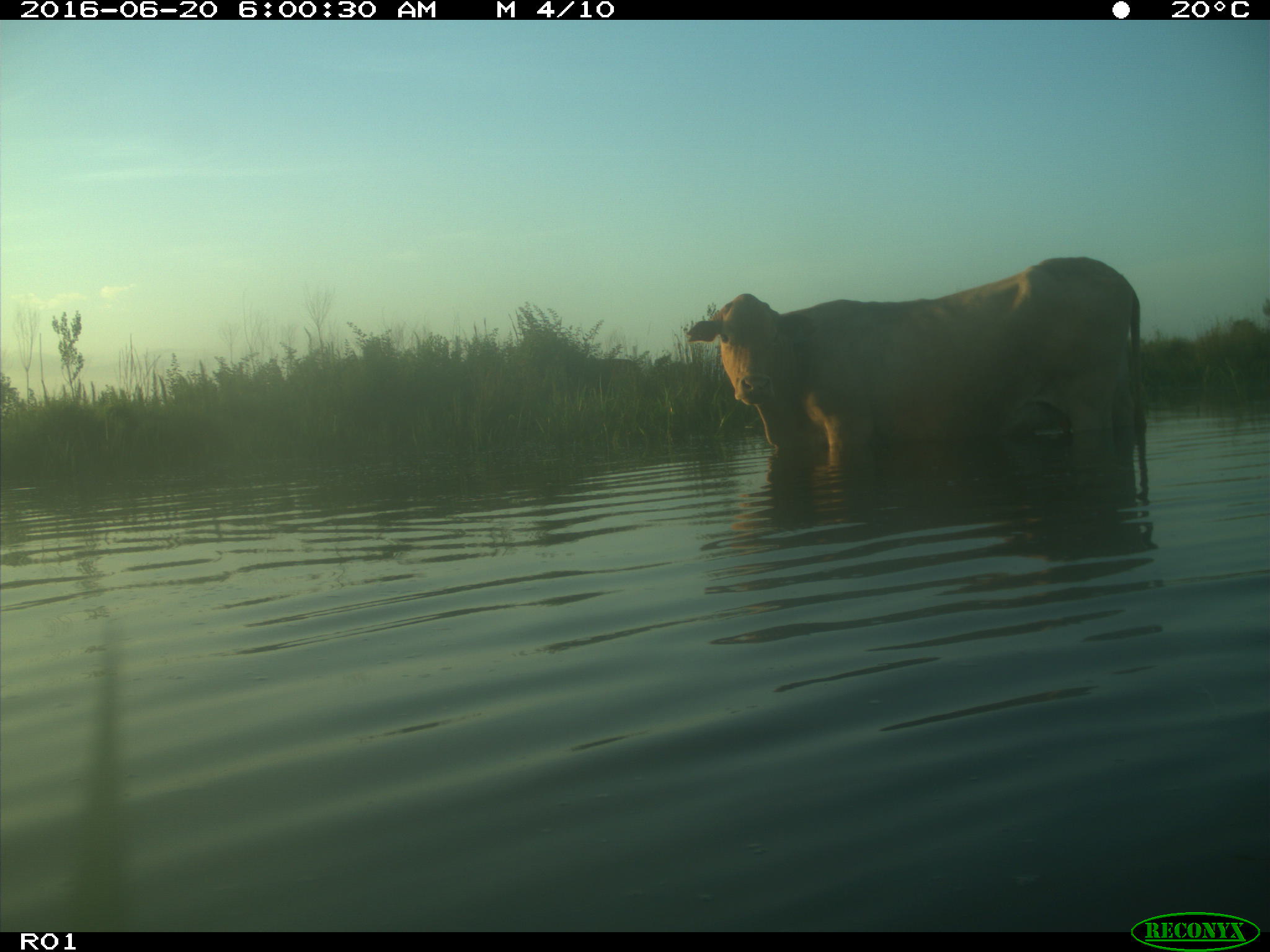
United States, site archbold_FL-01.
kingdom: Animalia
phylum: Chordata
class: Mammalia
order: Artiodactyla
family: Bovidae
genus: Bos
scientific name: Bos taurus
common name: domestic cow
Bos taurus (domestic cow).